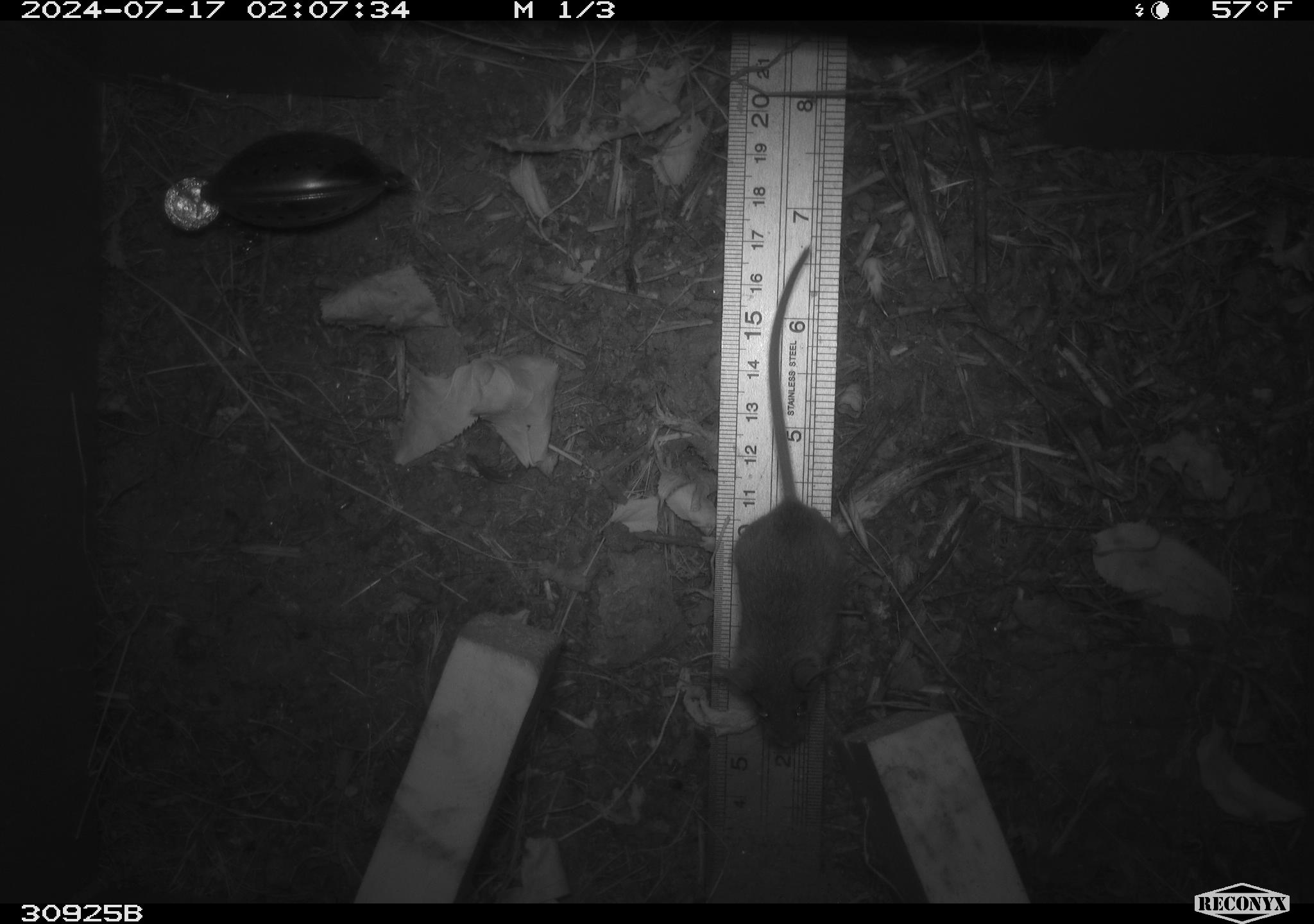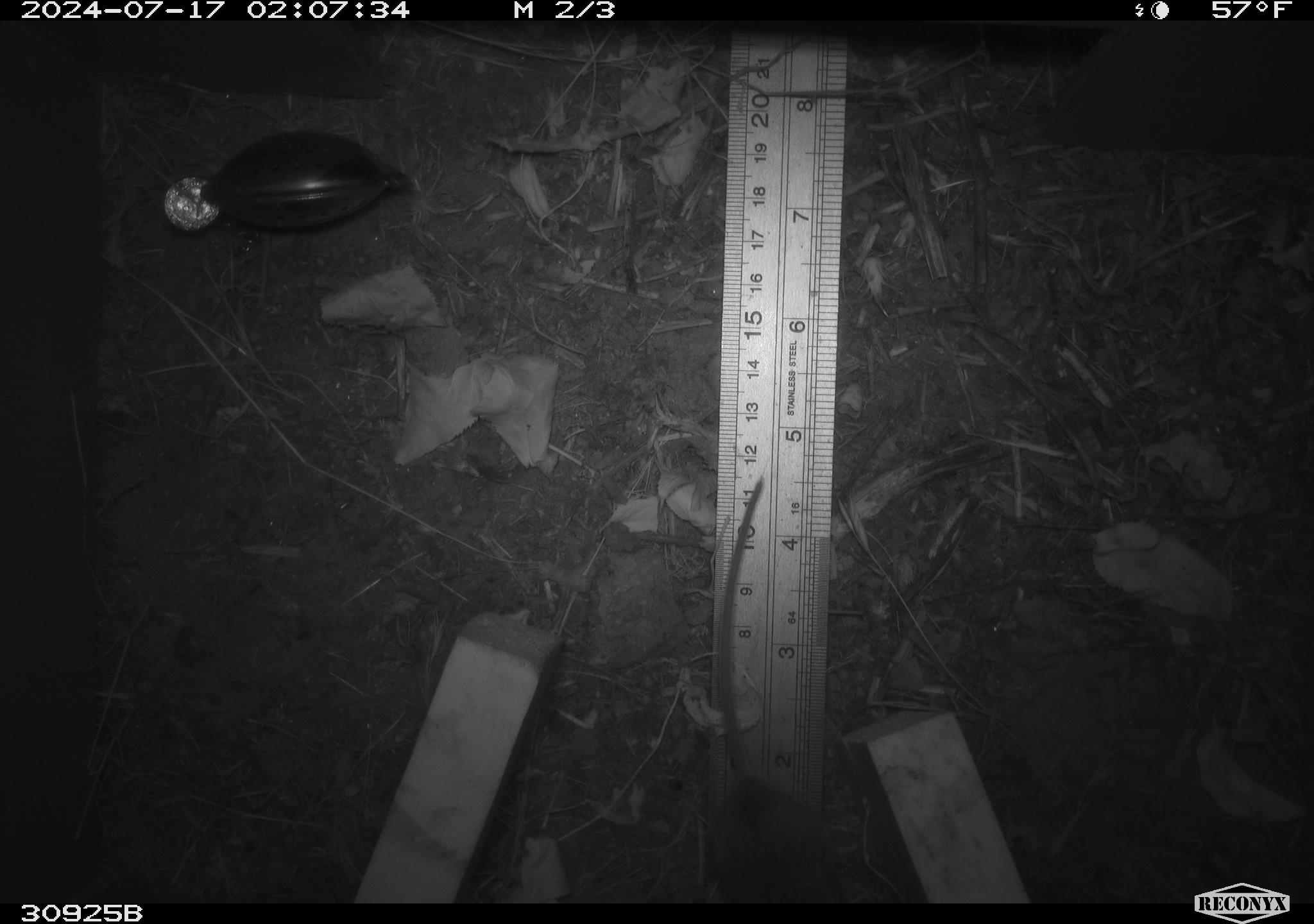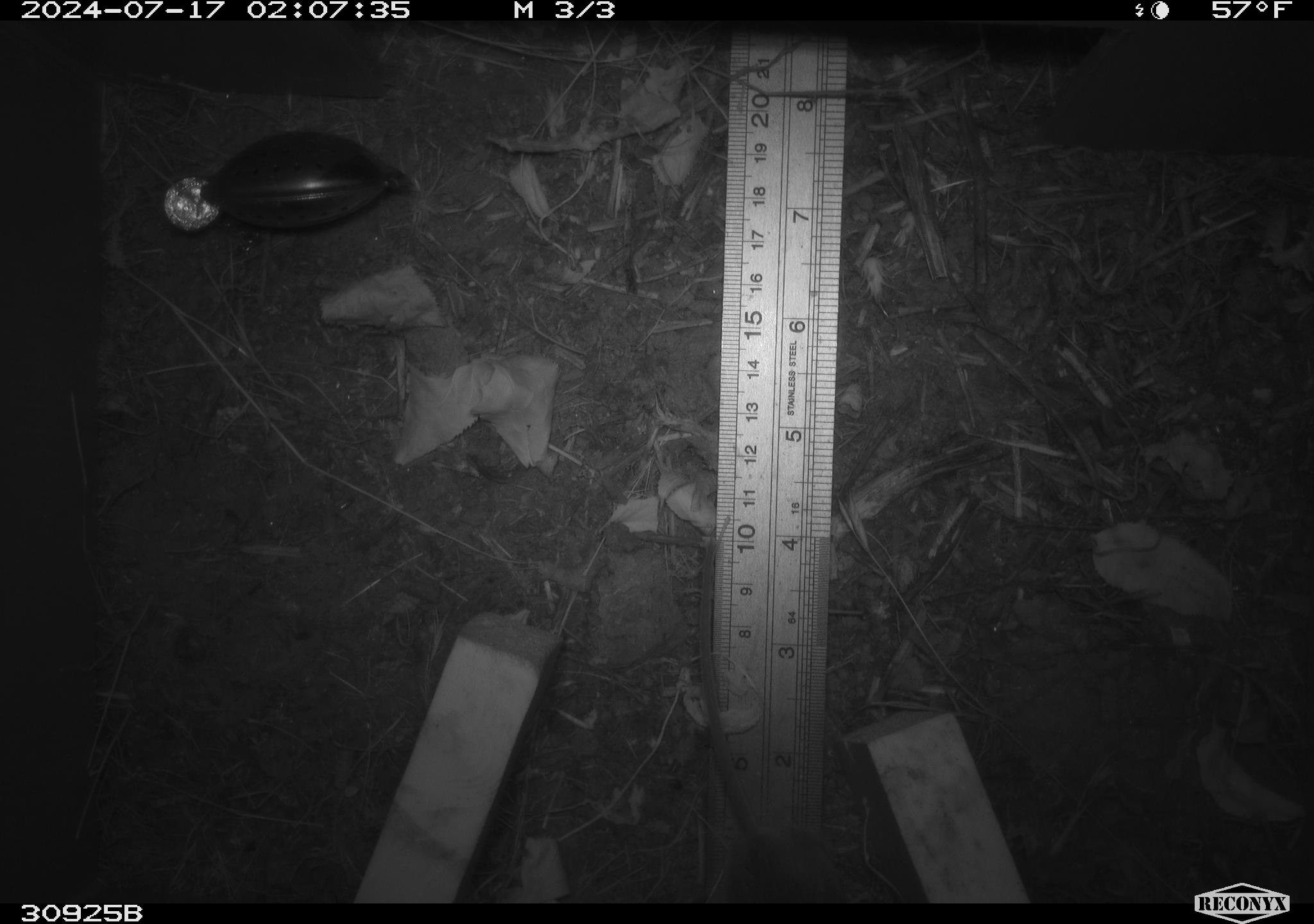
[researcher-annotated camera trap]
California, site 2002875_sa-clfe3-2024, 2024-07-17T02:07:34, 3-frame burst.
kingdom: Animalia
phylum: Chordata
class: Mammalia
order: Rodentia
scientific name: Rodentia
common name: rodent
Rodent (Rodentia).